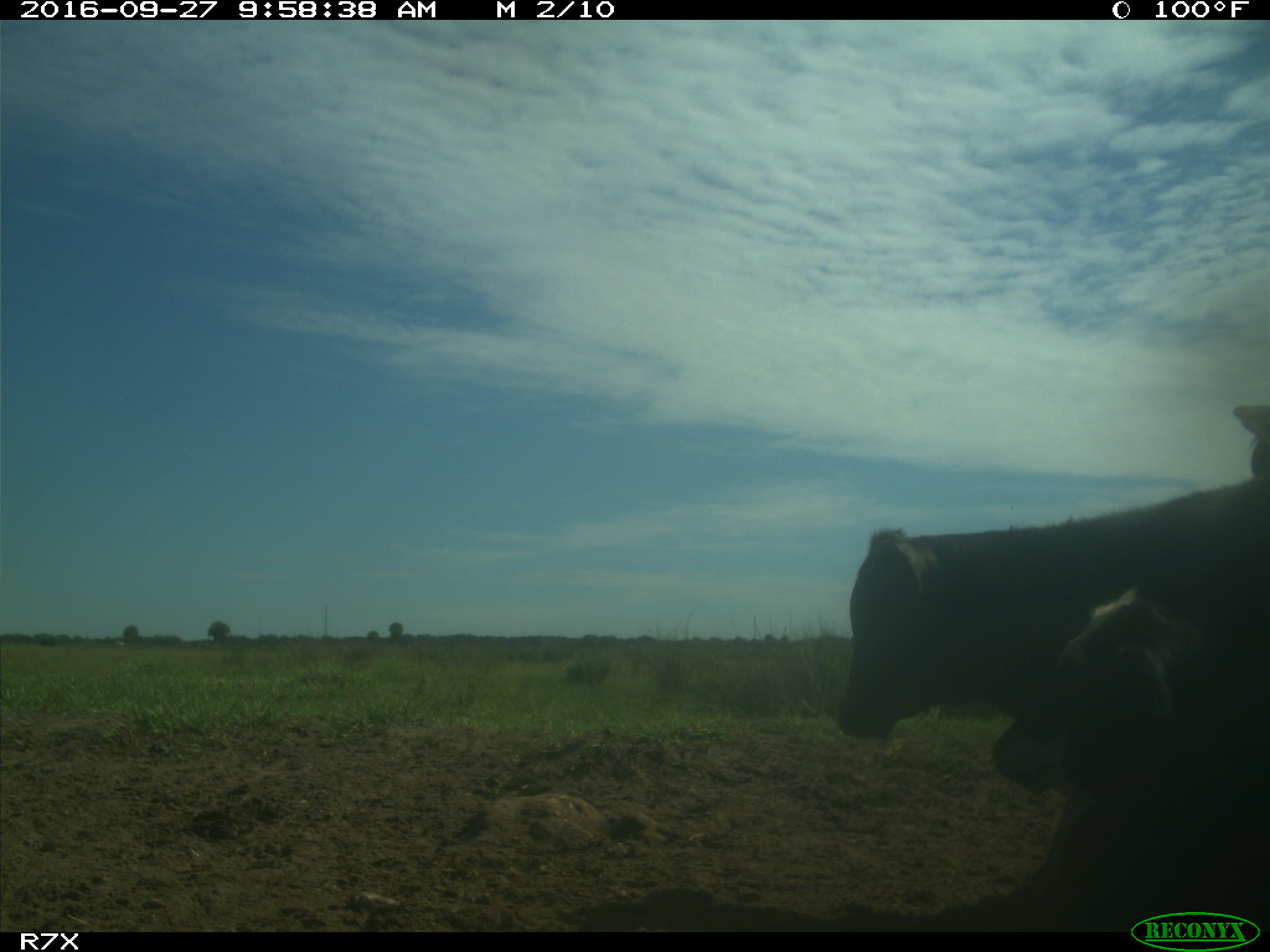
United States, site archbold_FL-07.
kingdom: Animalia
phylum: Chordata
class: Mammalia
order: Artiodactyla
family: Bovidae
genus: Bos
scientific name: Bos taurus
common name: domestic cow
Bos taurus (domestic cow).